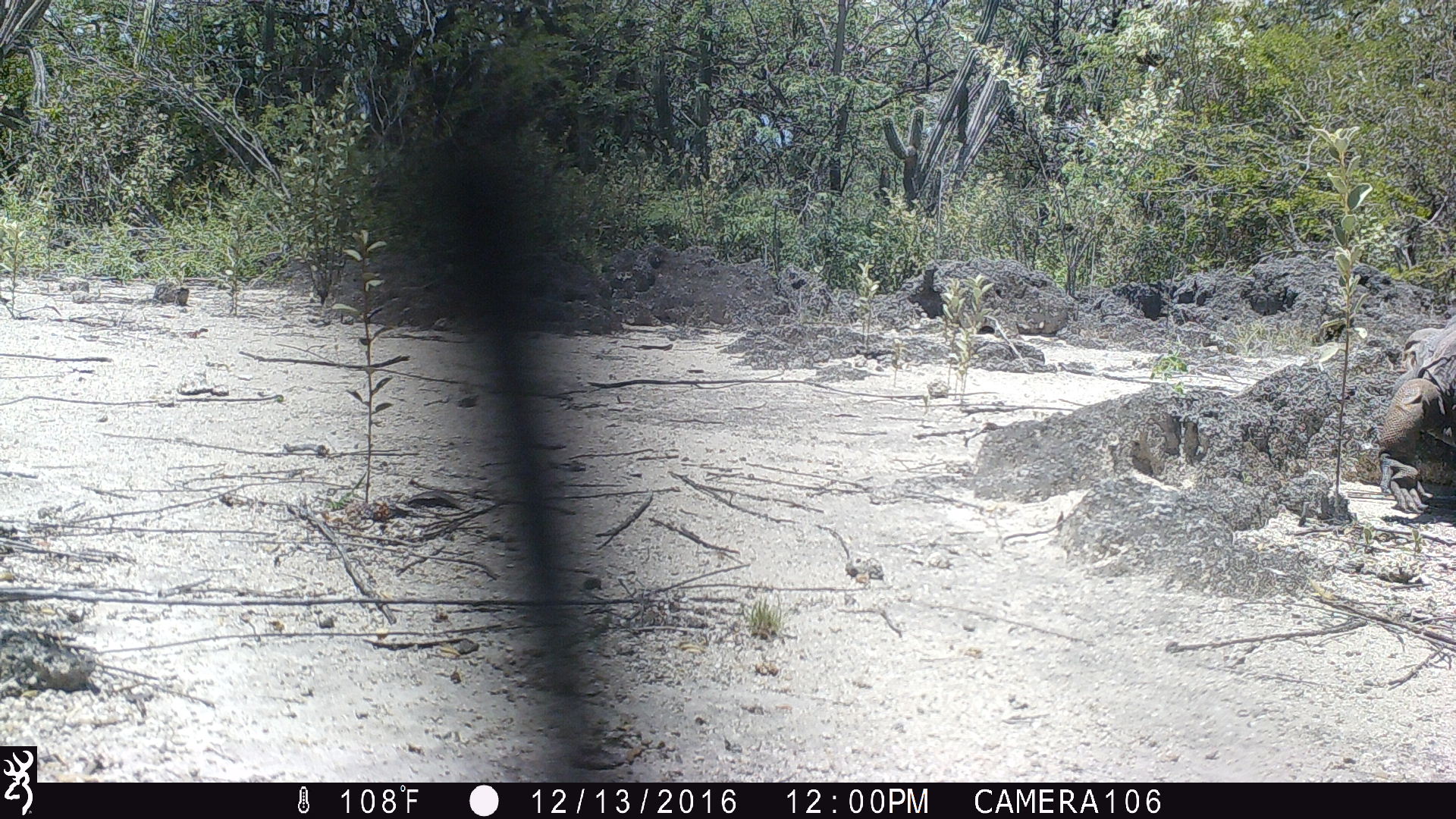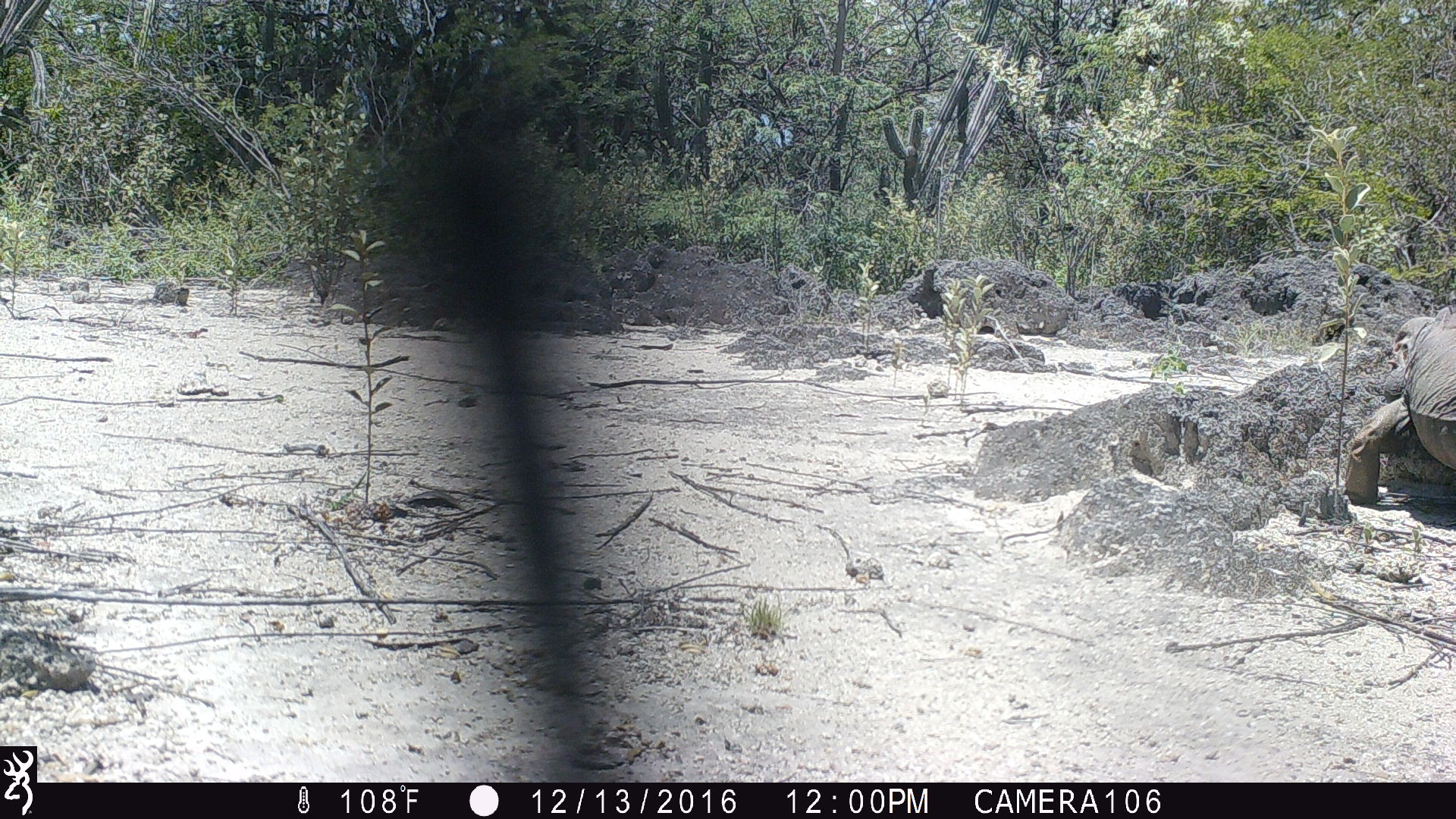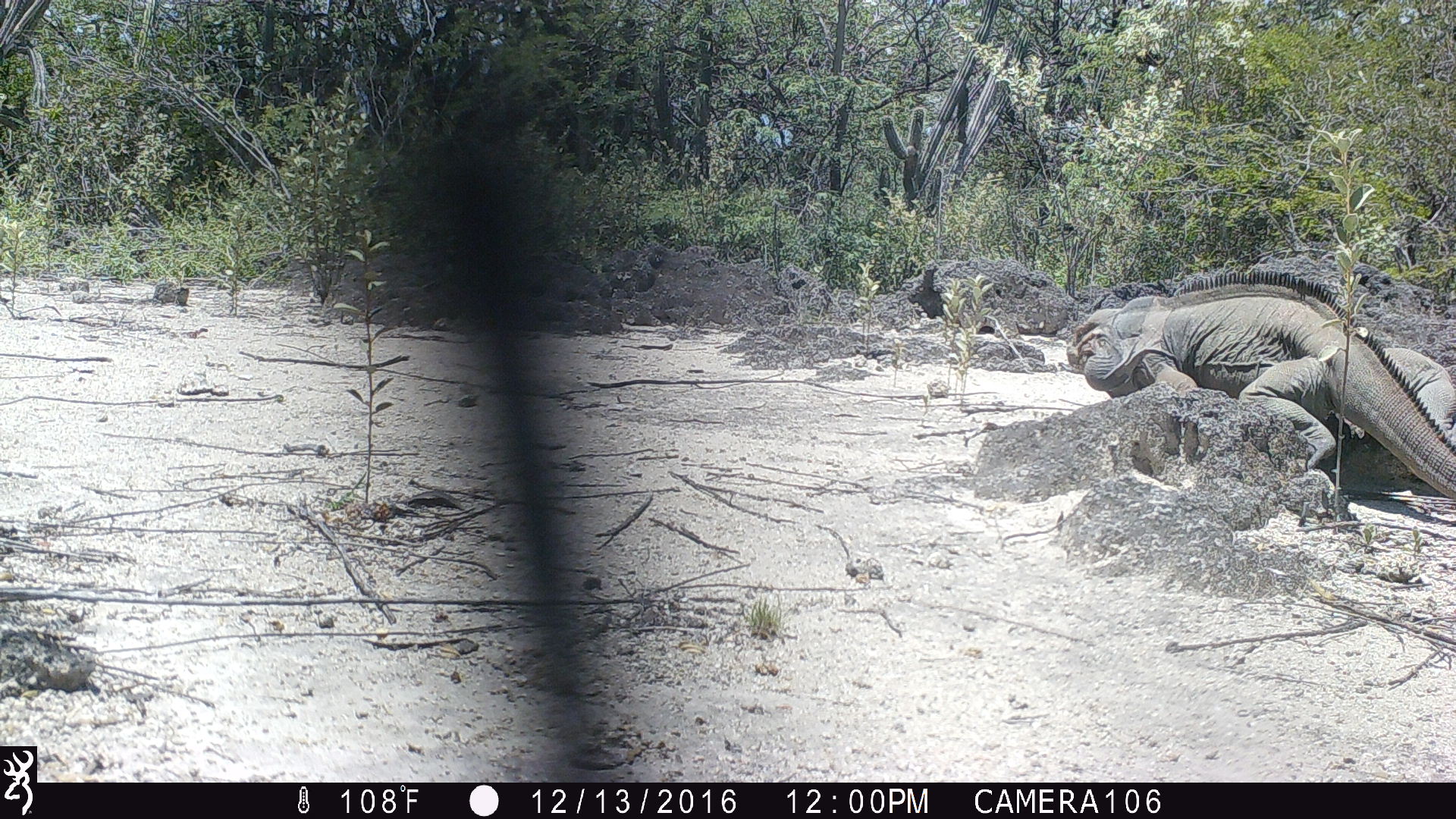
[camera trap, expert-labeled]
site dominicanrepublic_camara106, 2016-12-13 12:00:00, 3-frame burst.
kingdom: Animalia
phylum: Chordata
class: Reptilia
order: Squamata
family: Iguanidae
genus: Iguana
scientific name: Iguana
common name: typical iguanas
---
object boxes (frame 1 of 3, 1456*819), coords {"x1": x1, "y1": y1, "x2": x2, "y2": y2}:
iguana: {"x1": 1371, "y1": 312, "x2": 1456, "y2": 519}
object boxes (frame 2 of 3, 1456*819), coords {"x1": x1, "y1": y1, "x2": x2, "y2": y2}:
iguana: {"x1": 1361, "y1": 307, "x2": 1456, "y2": 491}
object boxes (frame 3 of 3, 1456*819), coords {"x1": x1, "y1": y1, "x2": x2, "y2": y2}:
iguana: {"x1": 1078, "y1": 281, "x2": 1456, "y2": 513}